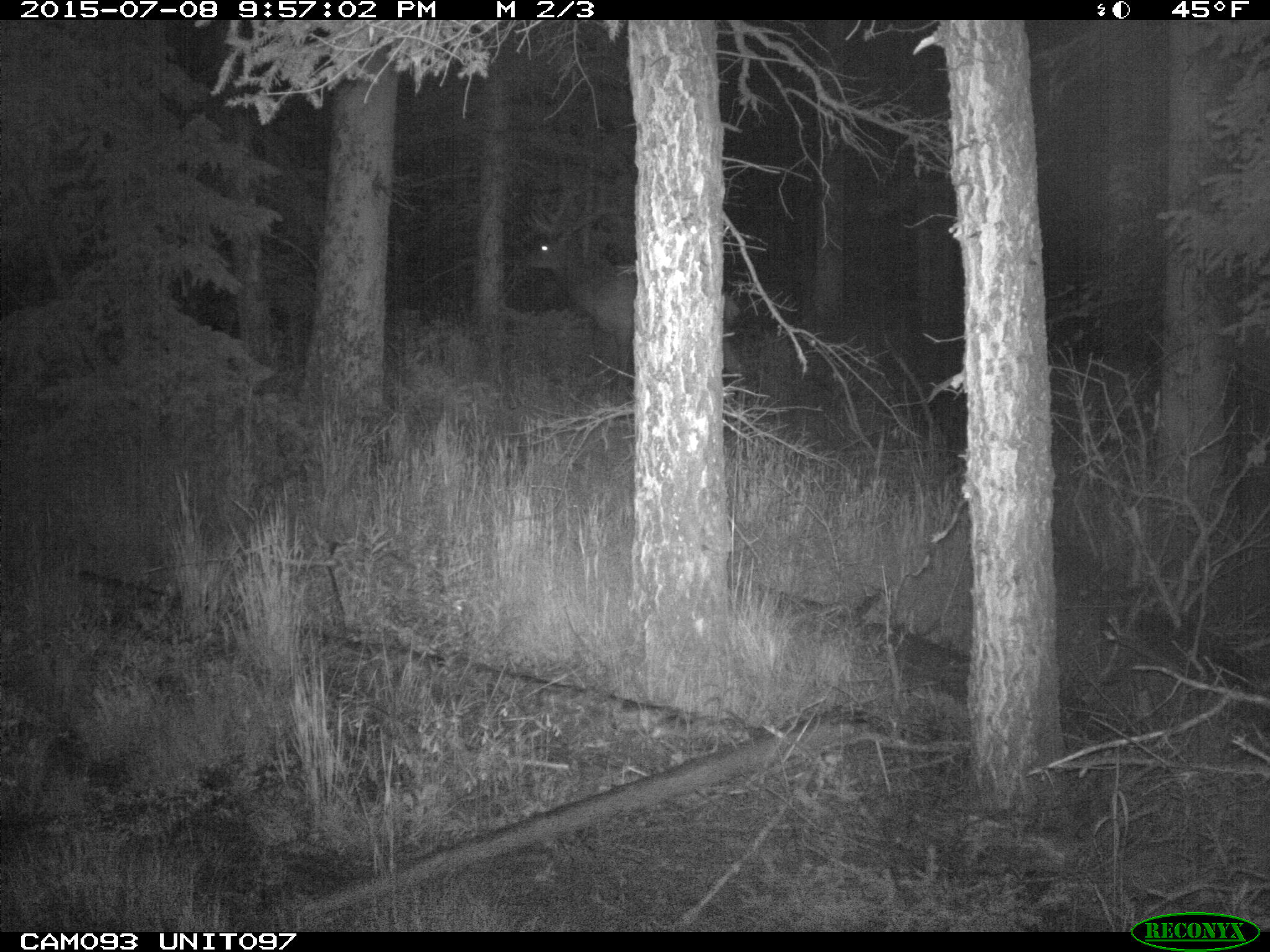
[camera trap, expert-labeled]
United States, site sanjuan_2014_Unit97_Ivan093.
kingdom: Animalia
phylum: Chordata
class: Mammalia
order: Artiodactyla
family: Cervidae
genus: Cervus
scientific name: Cervus elaphus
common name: red deer